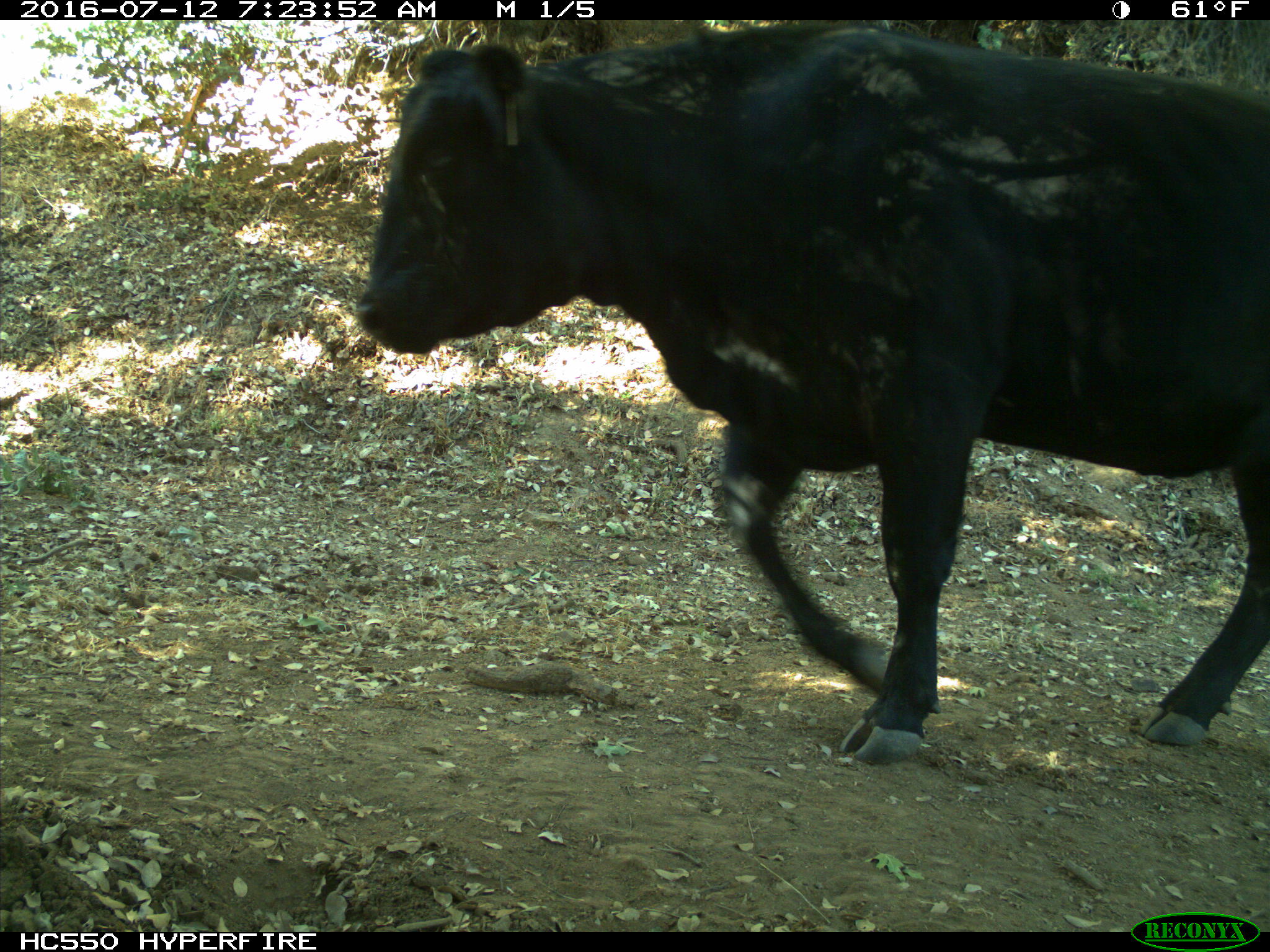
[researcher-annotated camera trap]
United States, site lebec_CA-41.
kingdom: Animalia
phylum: Chordata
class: Mammalia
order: Artiodactyla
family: Bovidae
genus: Bos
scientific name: Bos taurus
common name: domestic cow